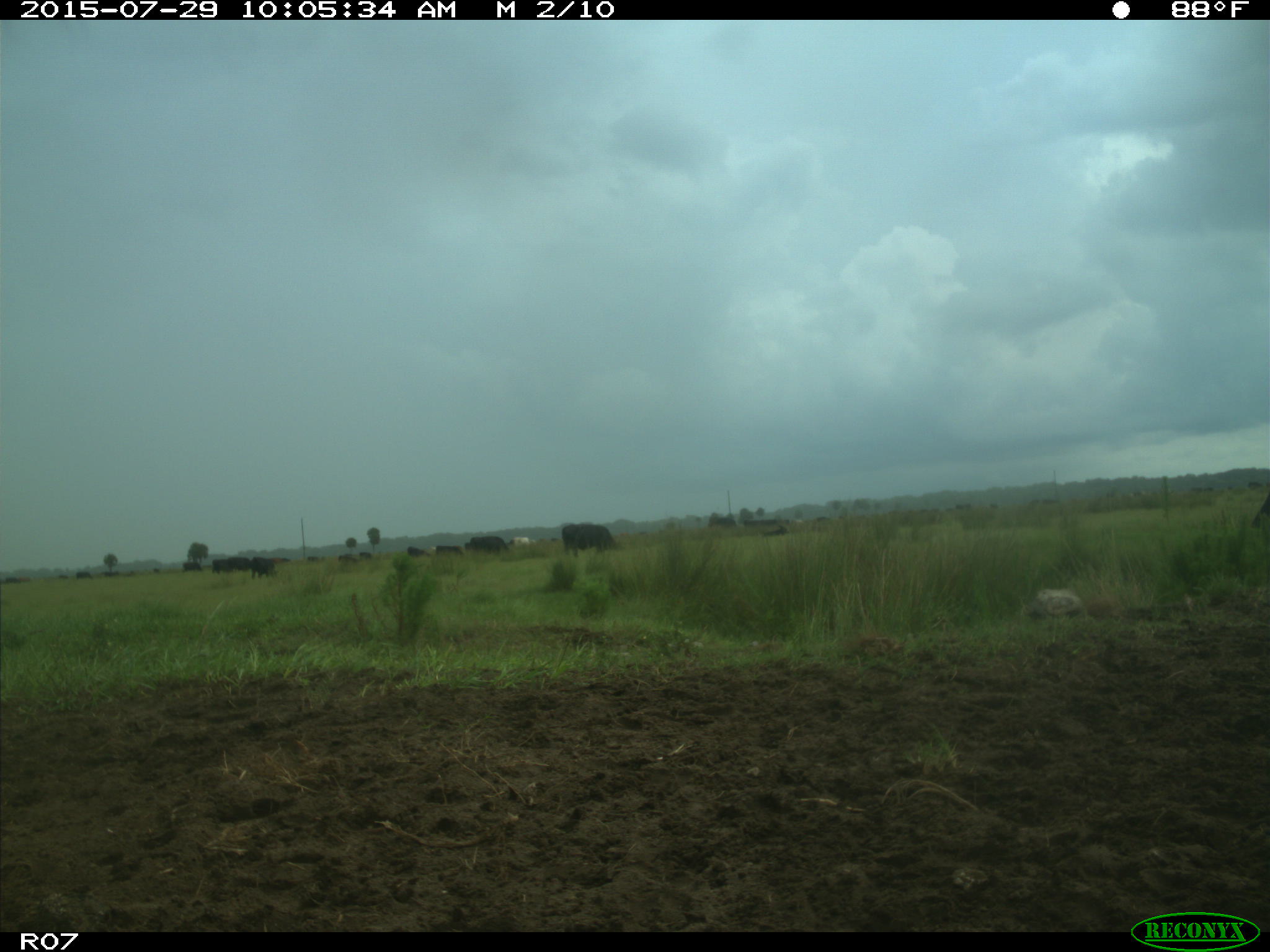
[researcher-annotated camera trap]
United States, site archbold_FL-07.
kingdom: Animalia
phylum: Chordata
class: Mammalia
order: Artiodactyla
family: Bovidae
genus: Bos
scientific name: Bos taurus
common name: domestic cow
Bos taurus (domestic cow).